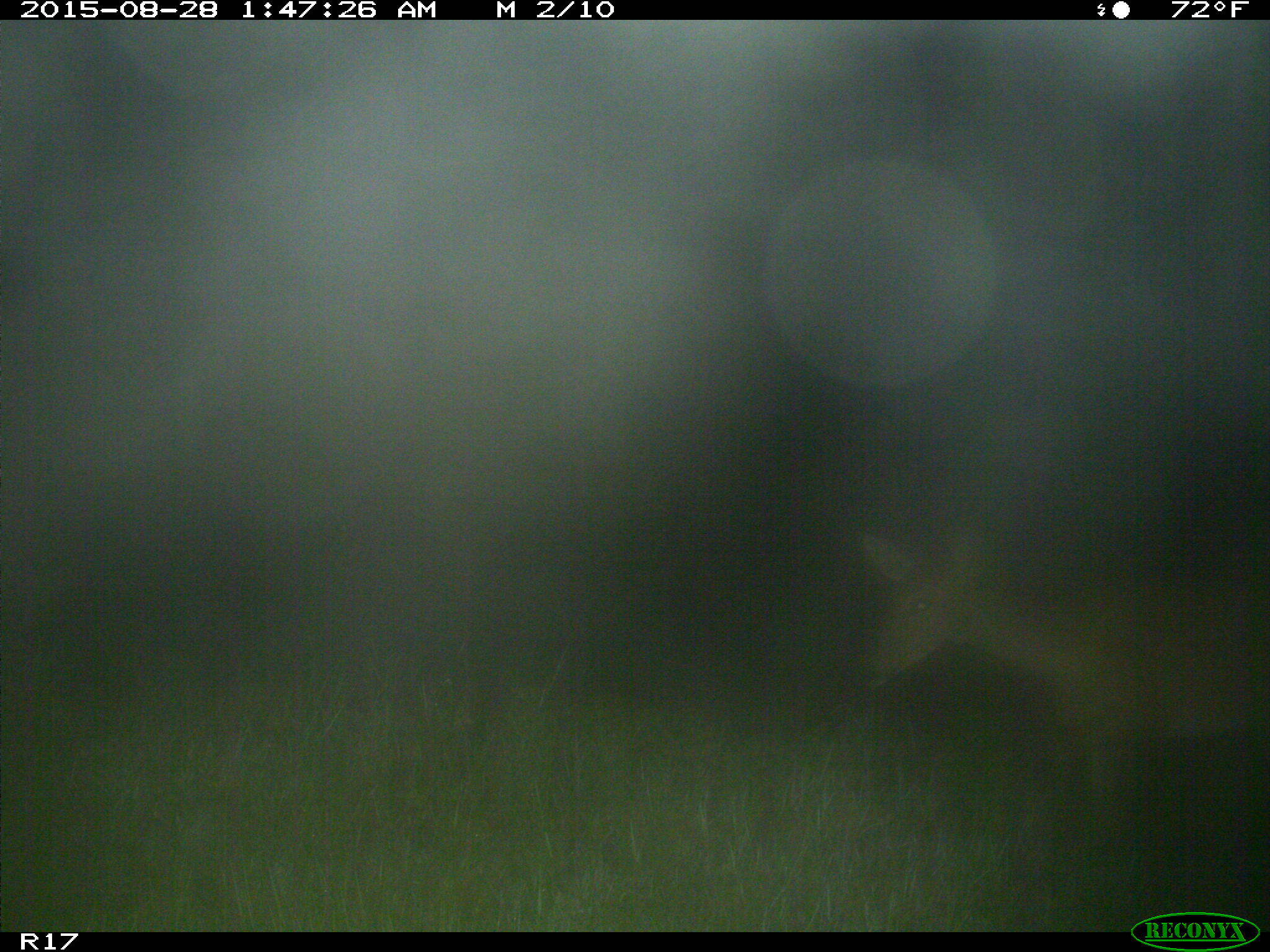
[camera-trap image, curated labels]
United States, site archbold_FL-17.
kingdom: Animalia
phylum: Chordata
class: Mammalia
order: Artiodactyla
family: Cervidae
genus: Odocoileus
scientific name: Odocoileus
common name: deer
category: unidentified deer